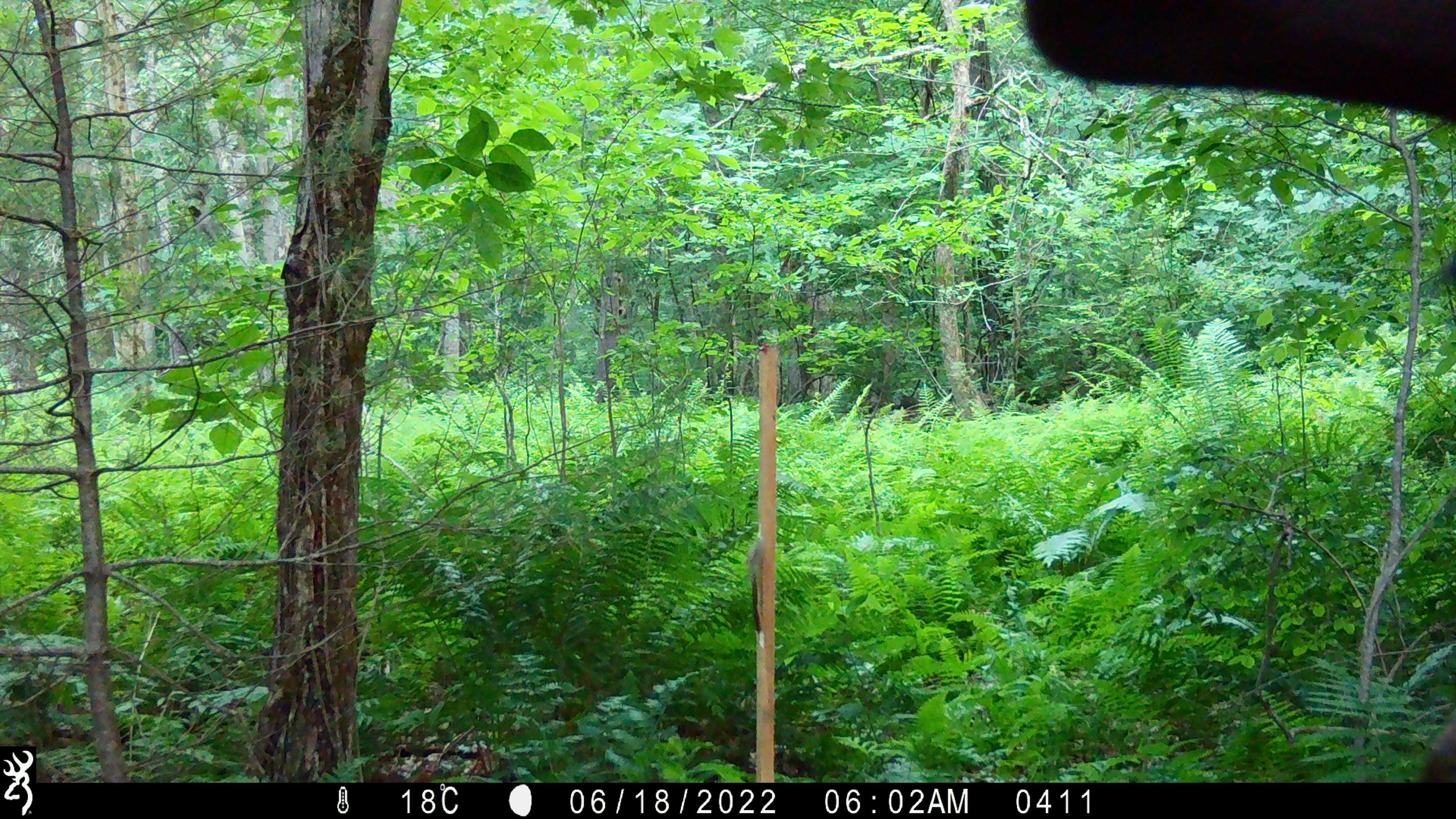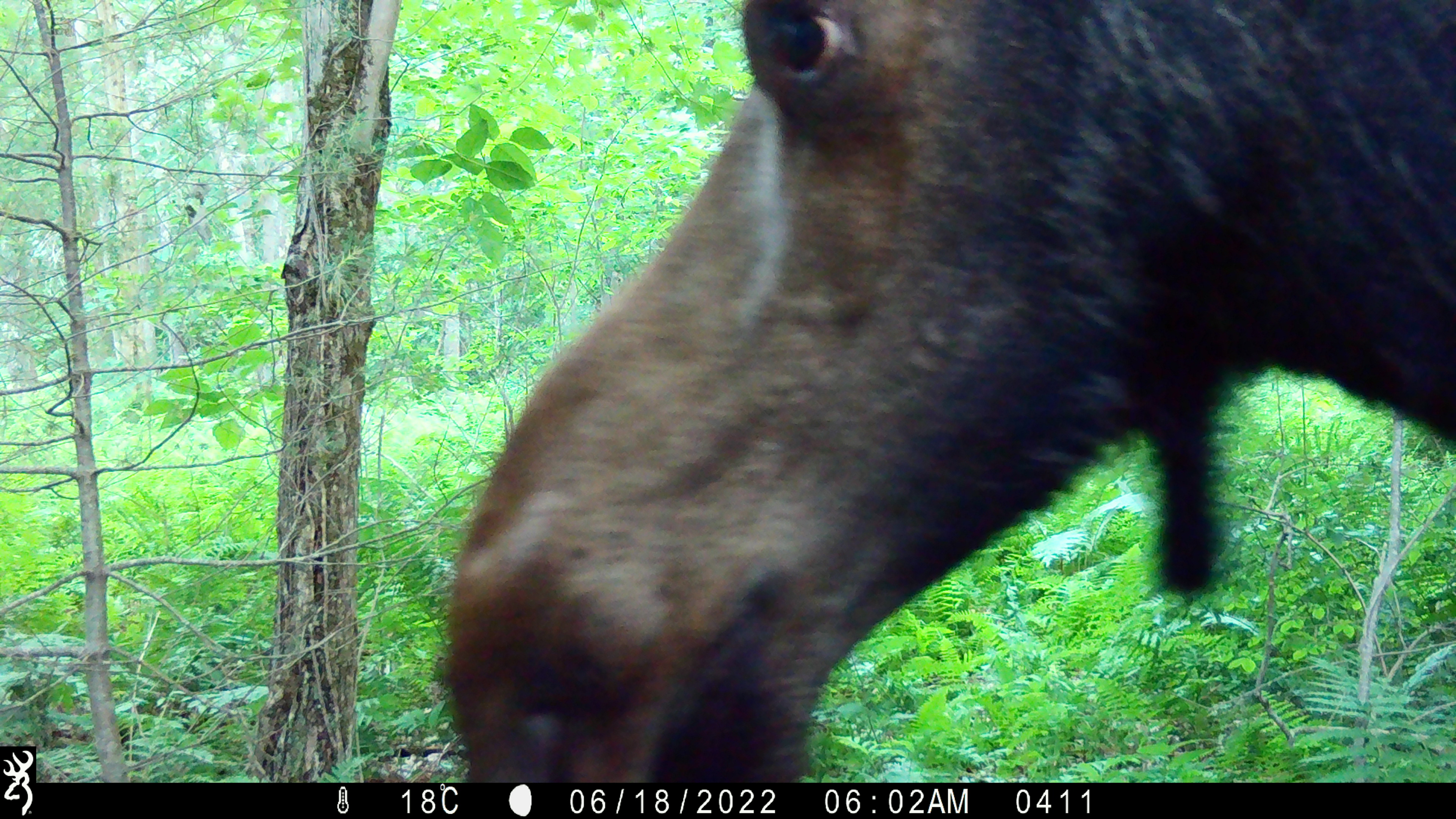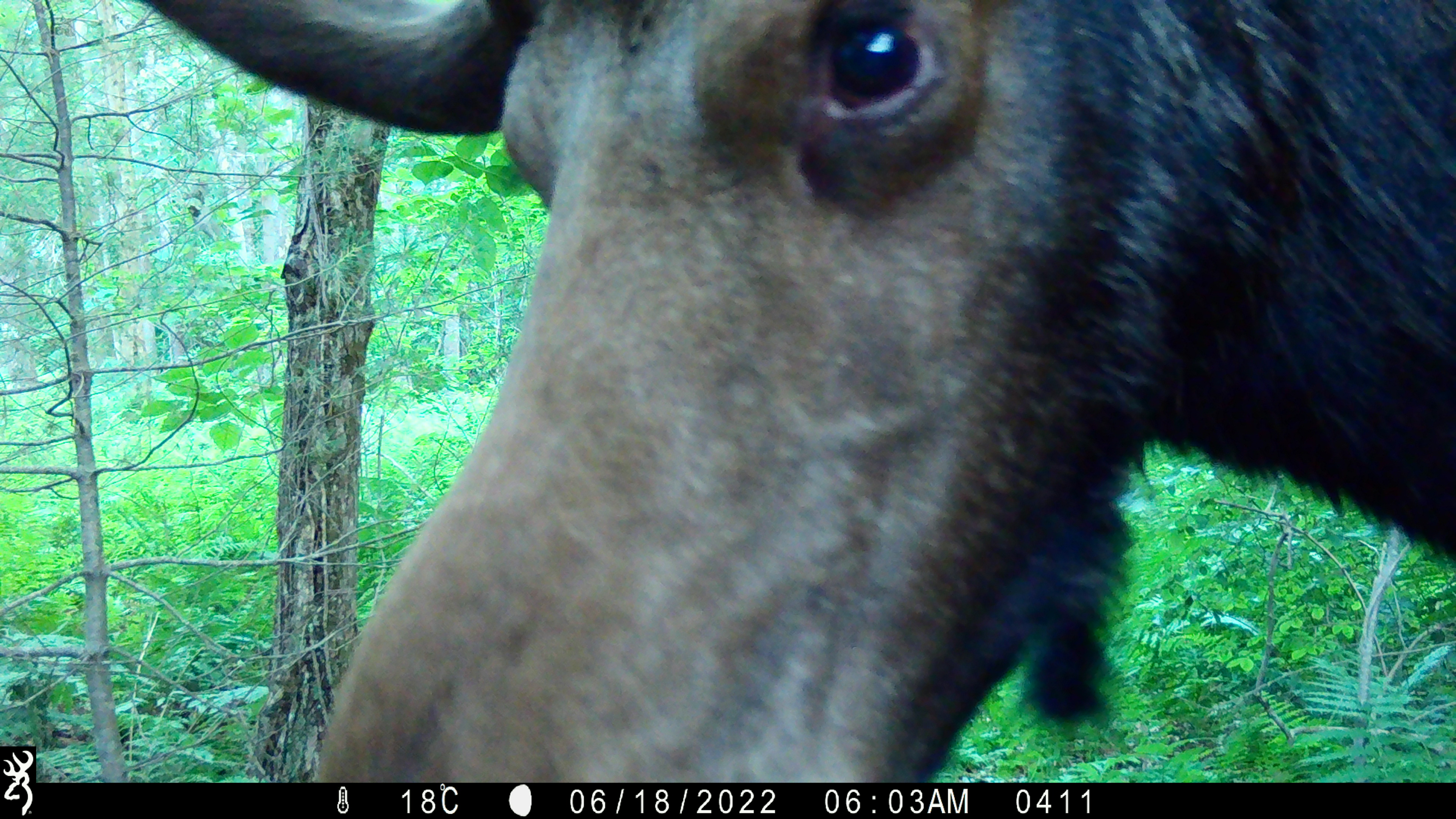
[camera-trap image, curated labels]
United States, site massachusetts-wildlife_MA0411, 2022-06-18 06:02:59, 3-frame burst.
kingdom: Animalia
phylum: Chordata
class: Mammalia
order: Artiodactyla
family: Cervidae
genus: Alces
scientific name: Alces alces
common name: moose